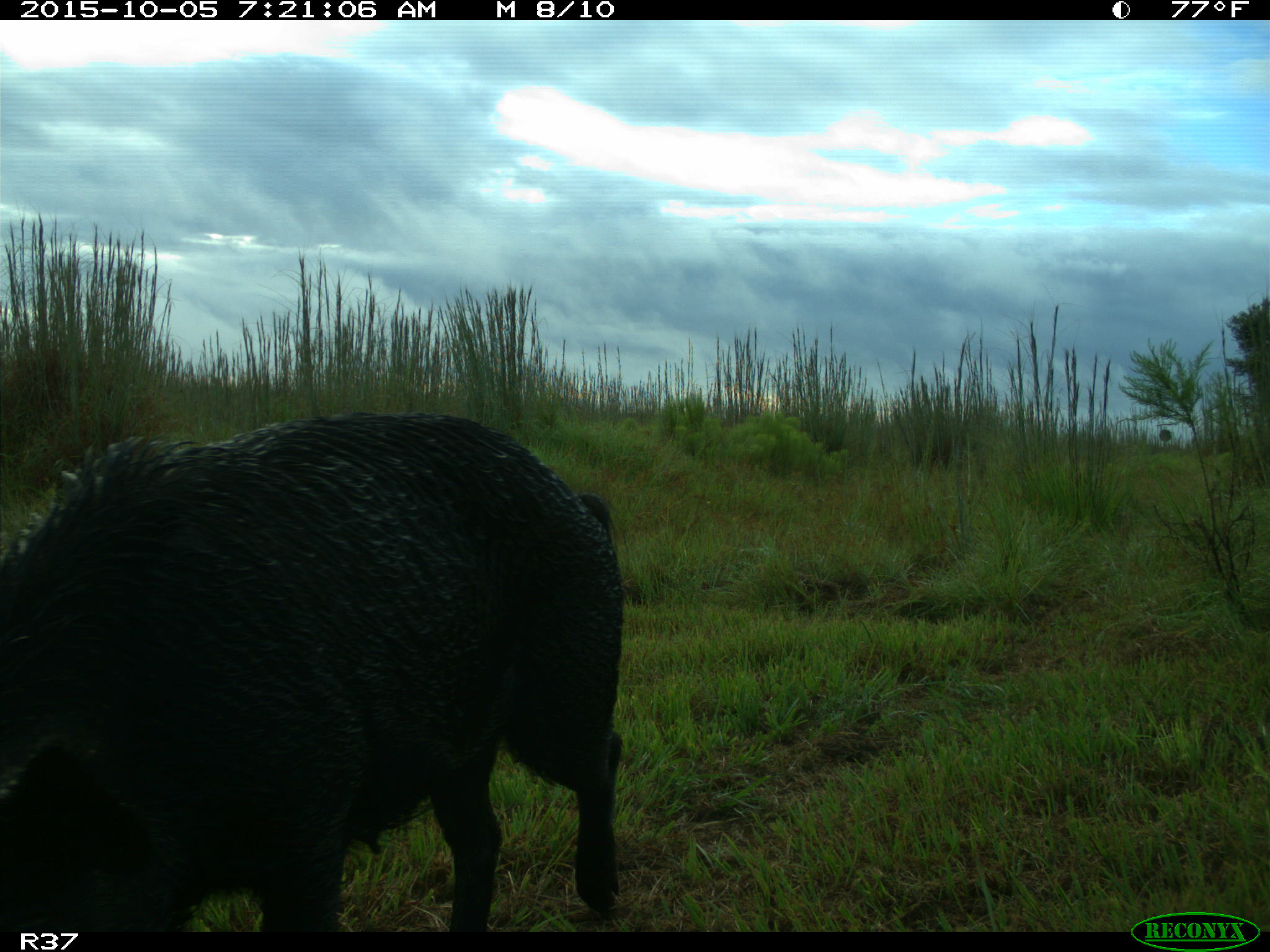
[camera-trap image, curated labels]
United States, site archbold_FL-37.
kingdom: Animalia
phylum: Chordata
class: Mammalia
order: Artiodactyla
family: Suidae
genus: Sus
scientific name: Sus scrofa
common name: wild boar